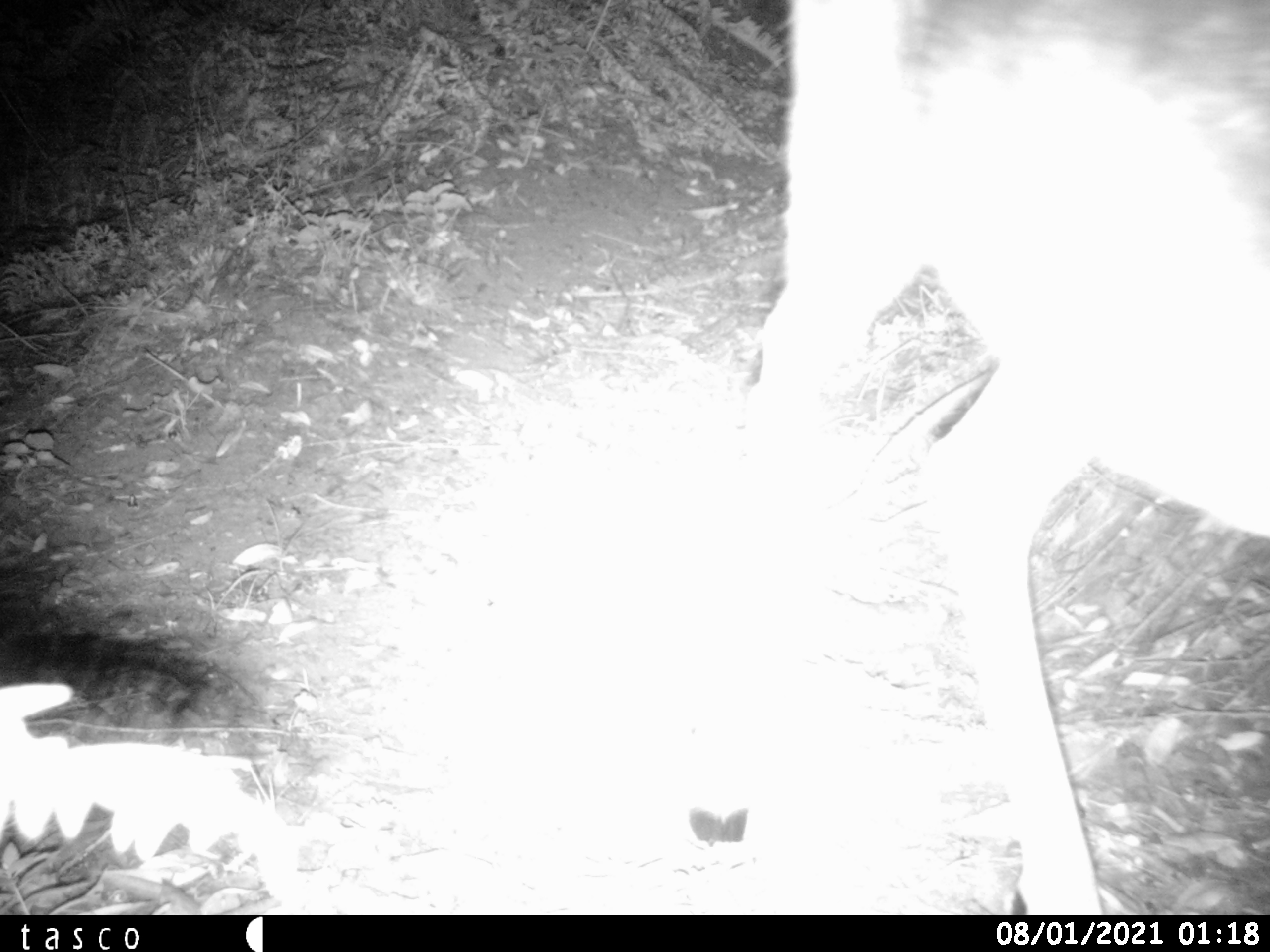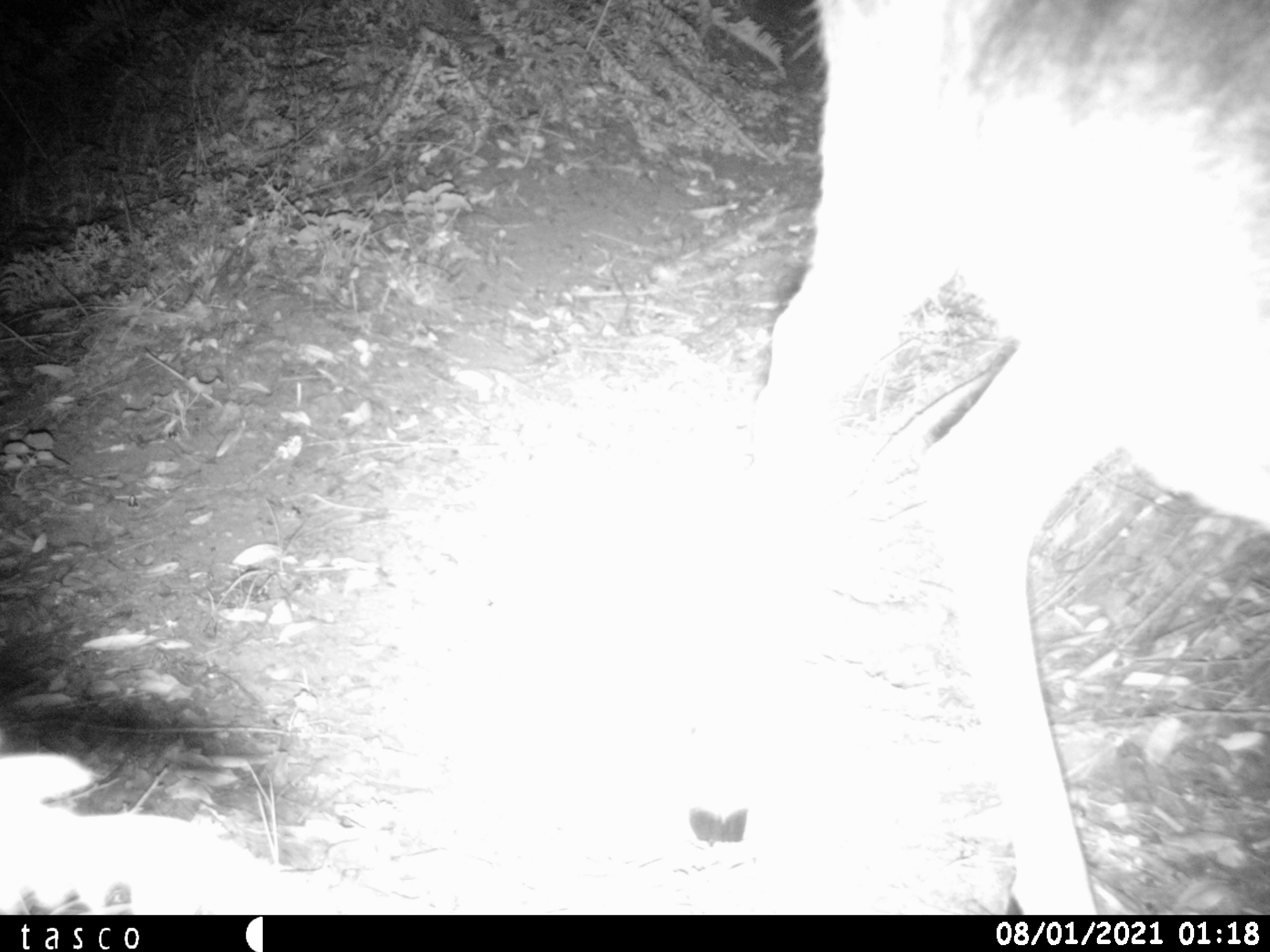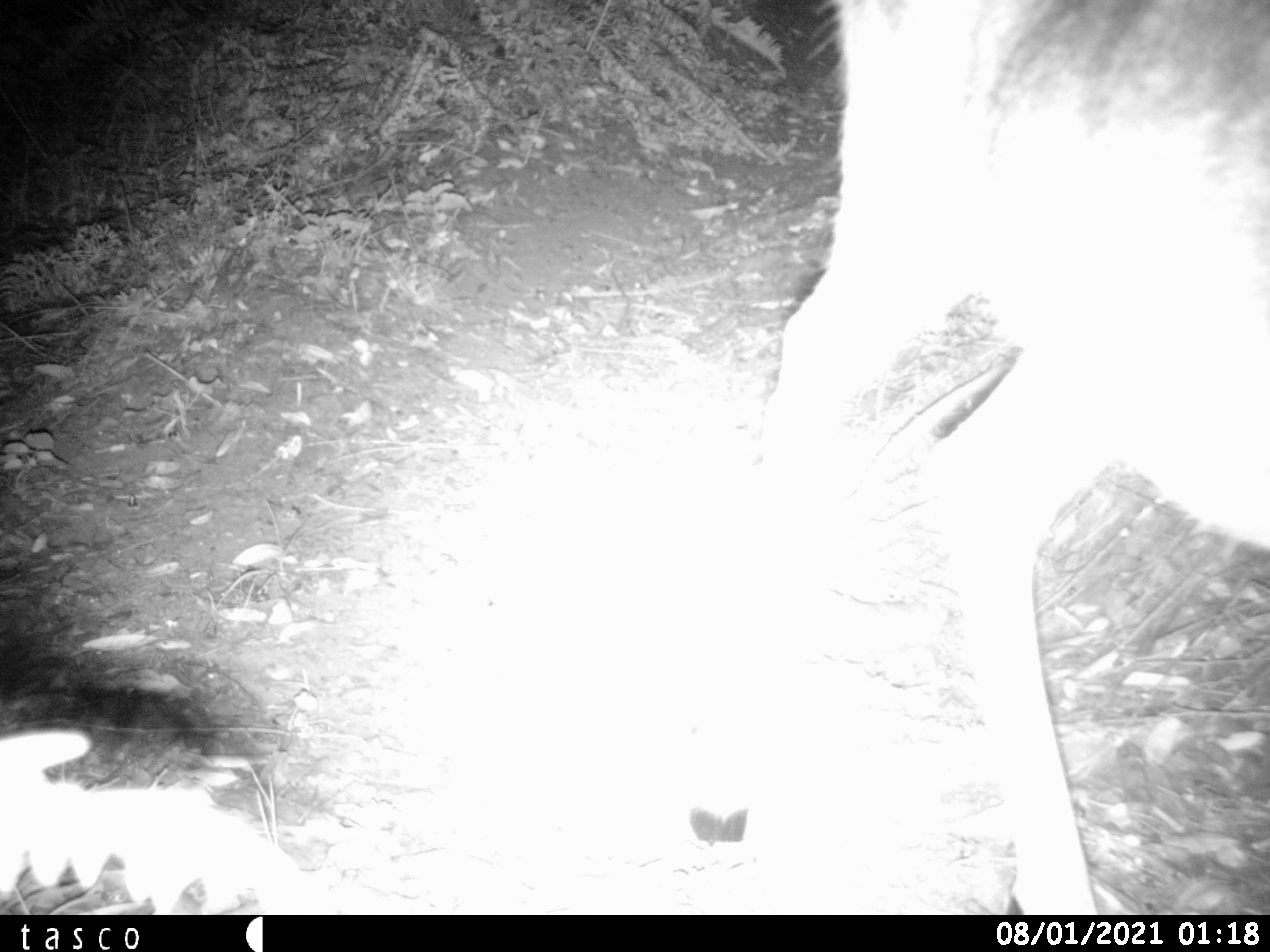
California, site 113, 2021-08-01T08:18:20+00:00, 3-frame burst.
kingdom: Animalia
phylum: Chordata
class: Mammalia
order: Artiodactyla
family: Cervidae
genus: Odocoileus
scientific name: Odocoileus hemionus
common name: mule deer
Mule deer (Odocoileus hemionus).